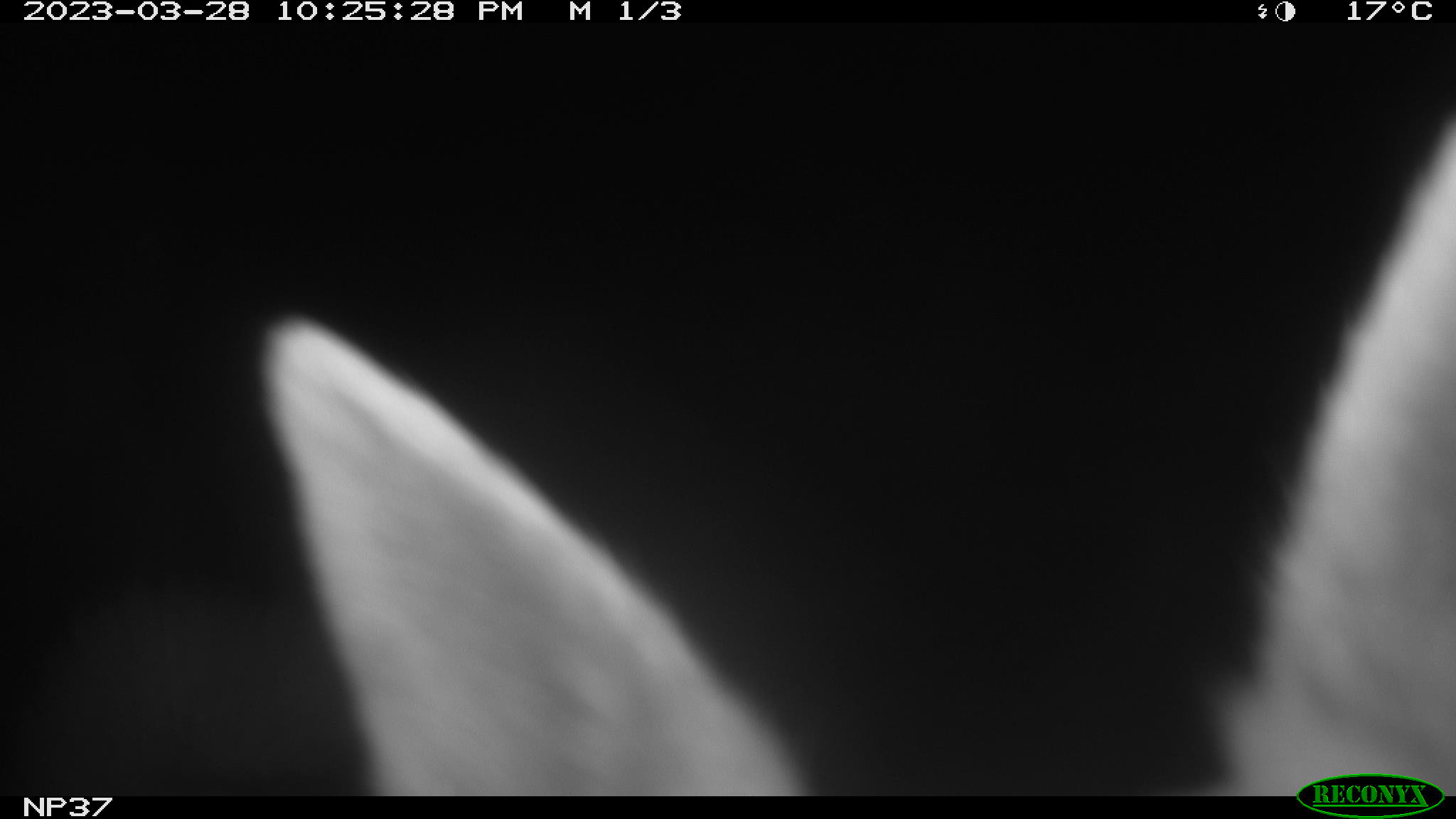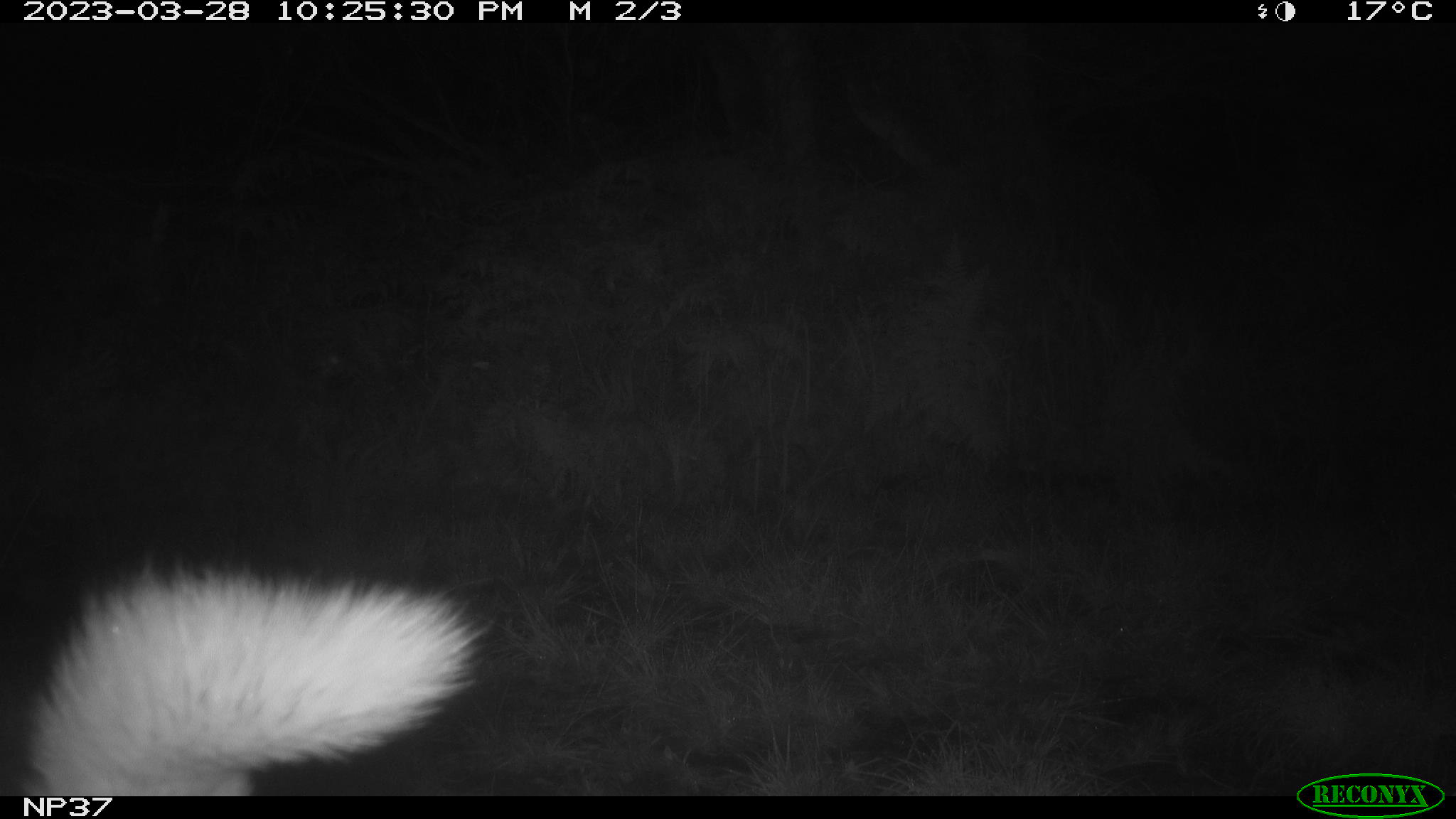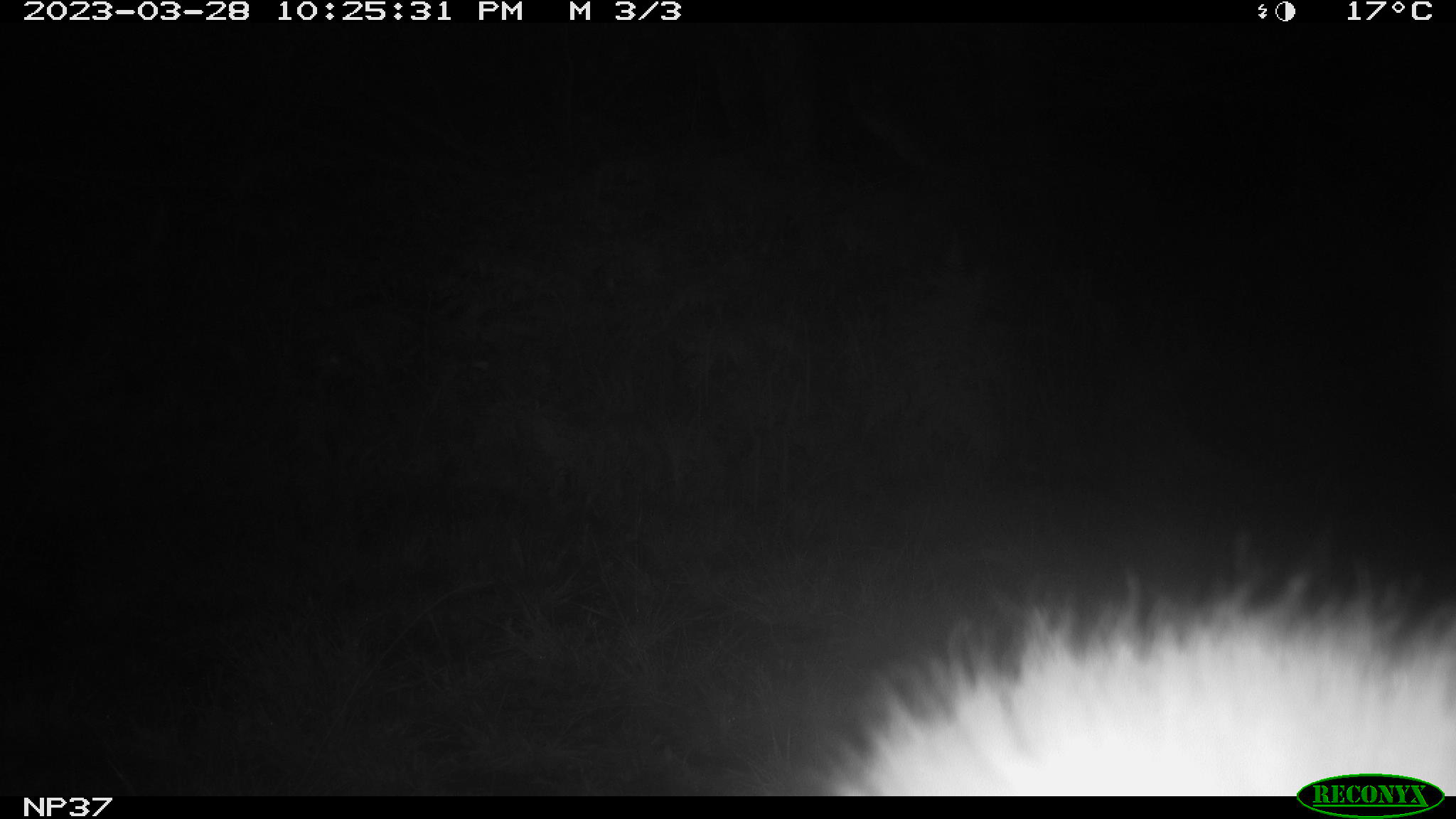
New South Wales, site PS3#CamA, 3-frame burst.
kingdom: Animalia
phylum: Chordata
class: Mammalia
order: Carnivora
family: Canidae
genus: Canis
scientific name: Canis familiaris dingo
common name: dingo